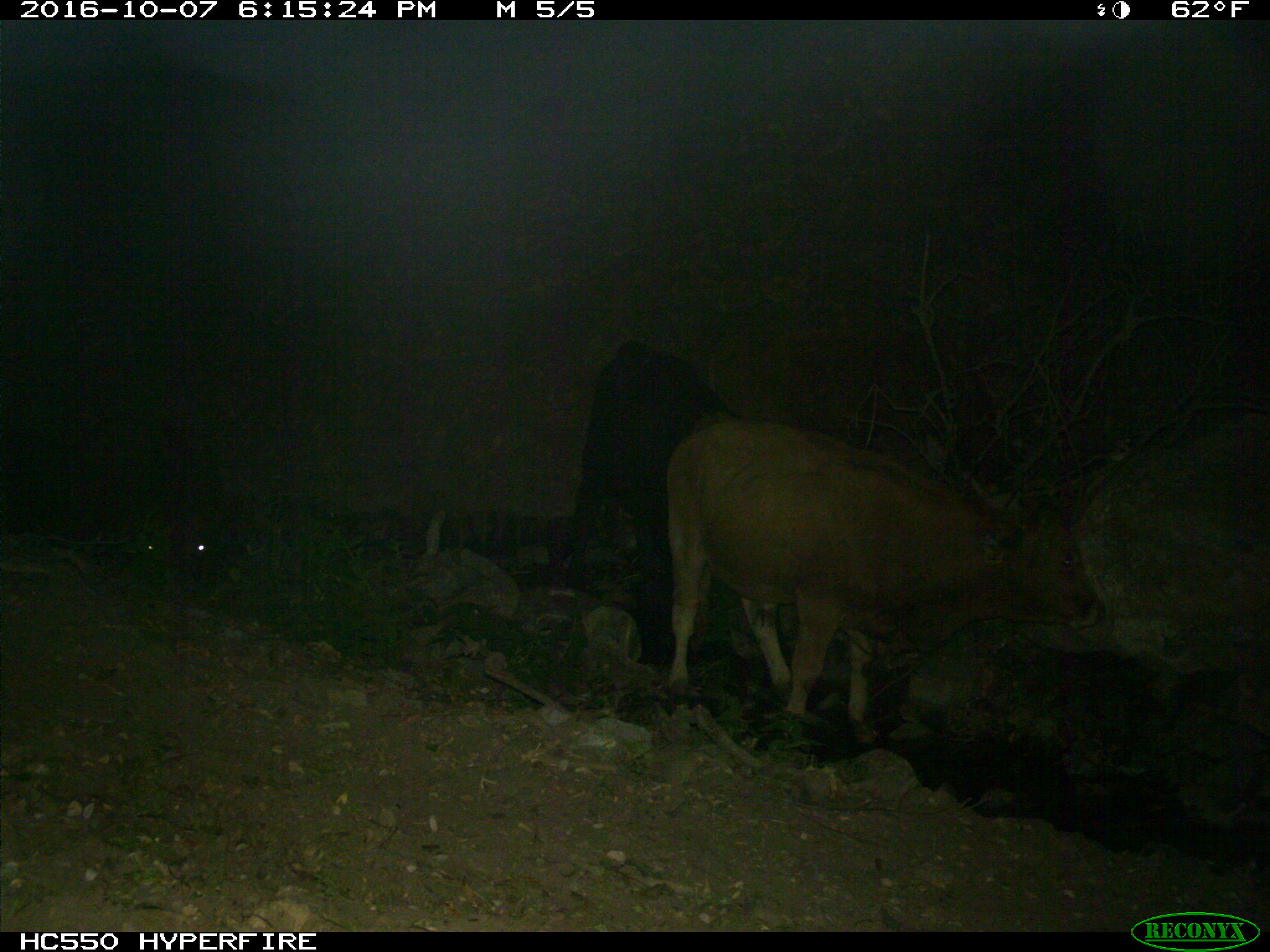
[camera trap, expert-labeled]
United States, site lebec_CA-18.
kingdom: Animalia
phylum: Chordata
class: Mammalia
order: Artiodactyla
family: Bovidae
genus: Bos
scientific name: Bos taurus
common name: domestic cow